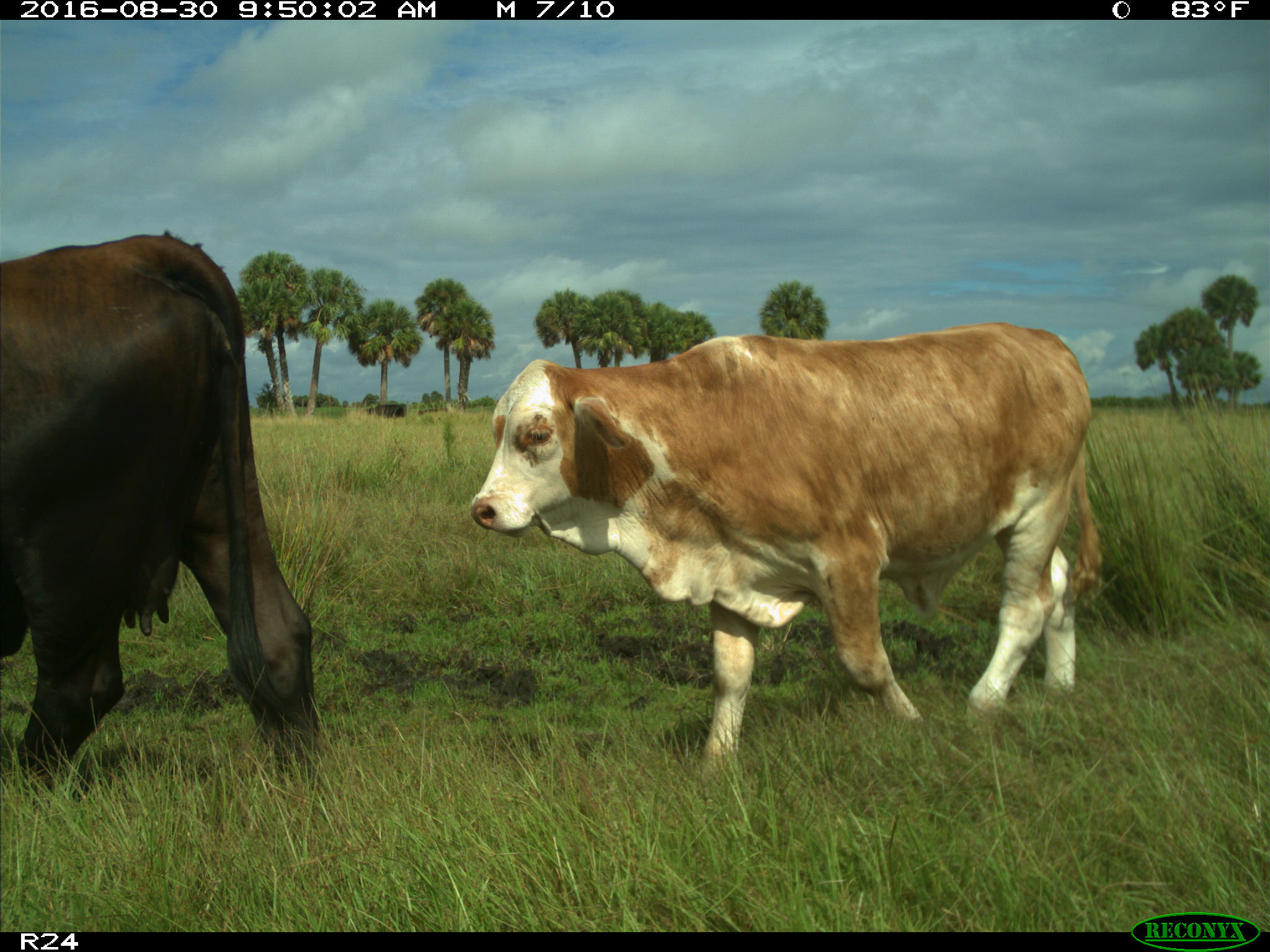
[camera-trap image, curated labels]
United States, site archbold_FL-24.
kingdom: Animalia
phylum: Chordata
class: Mammalia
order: Artiodactyla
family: Bovidae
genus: Bos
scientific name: Bos taurus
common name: domestic cow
Bos taurus (domestic cow).